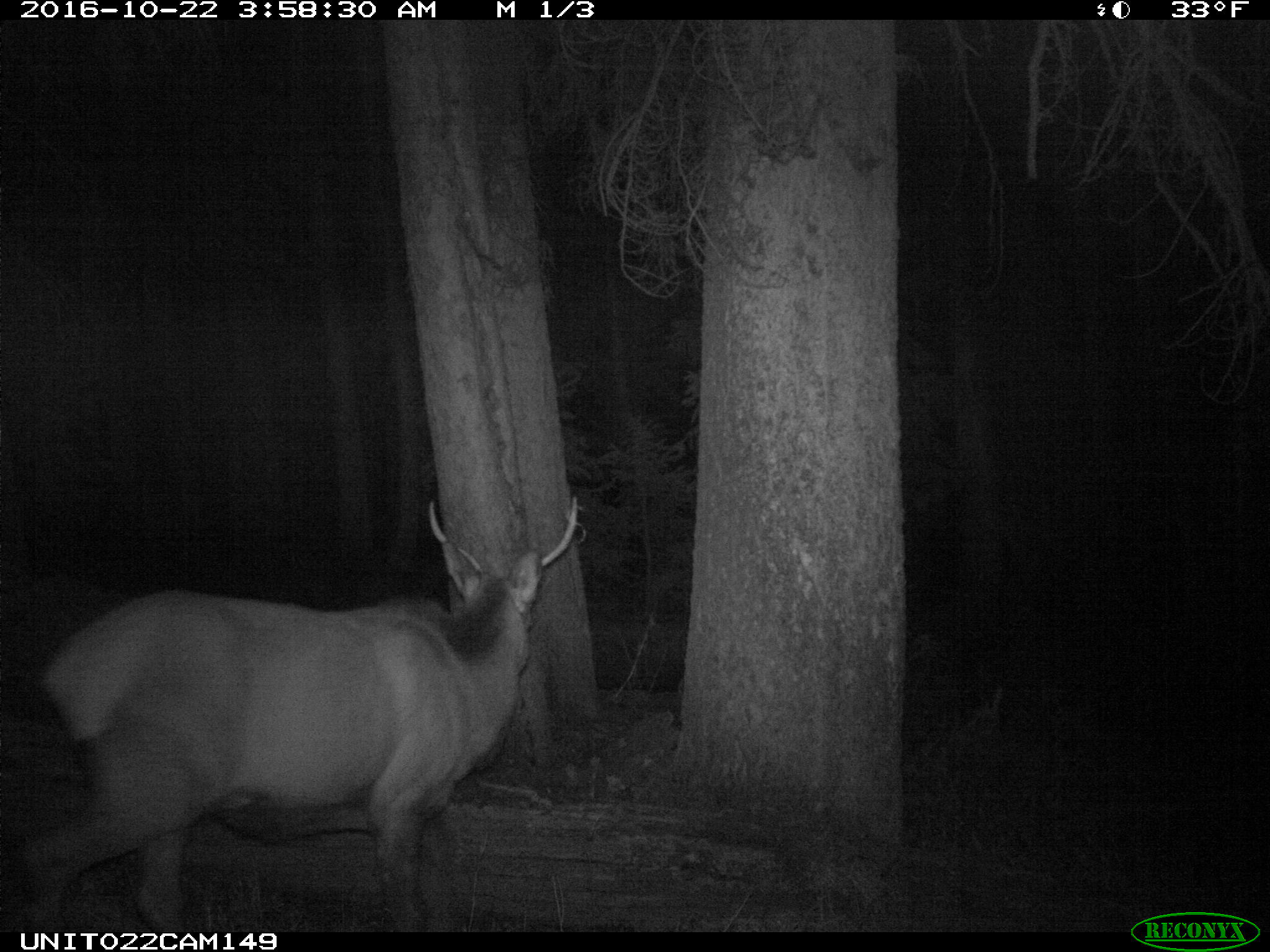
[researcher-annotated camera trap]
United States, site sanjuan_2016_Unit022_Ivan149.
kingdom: Animalia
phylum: Chordata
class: Mammalia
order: Artiodactyla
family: Cervidae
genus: Cervus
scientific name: Cervus elaphus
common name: red deer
Cervus elaphus (red deer).